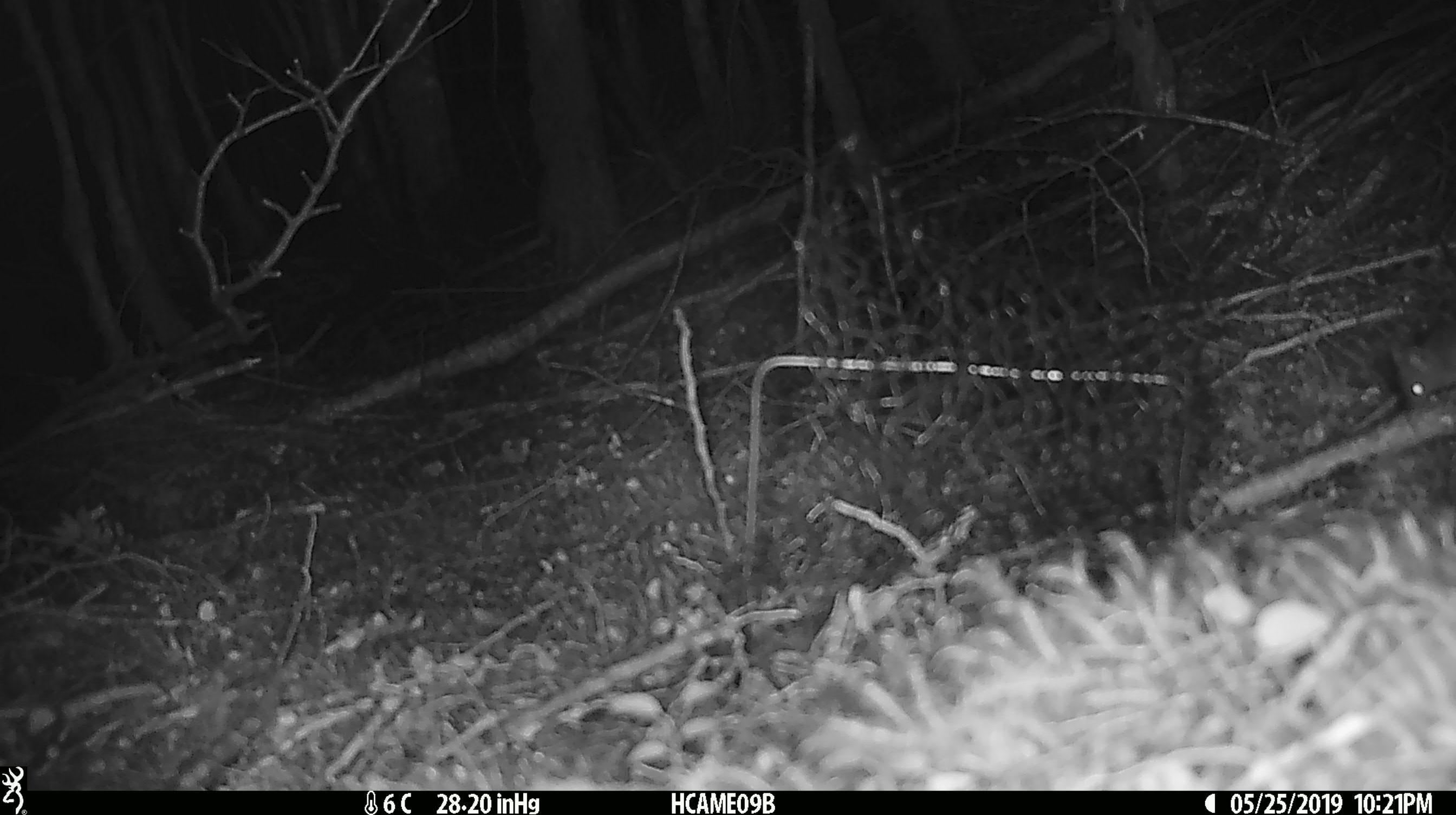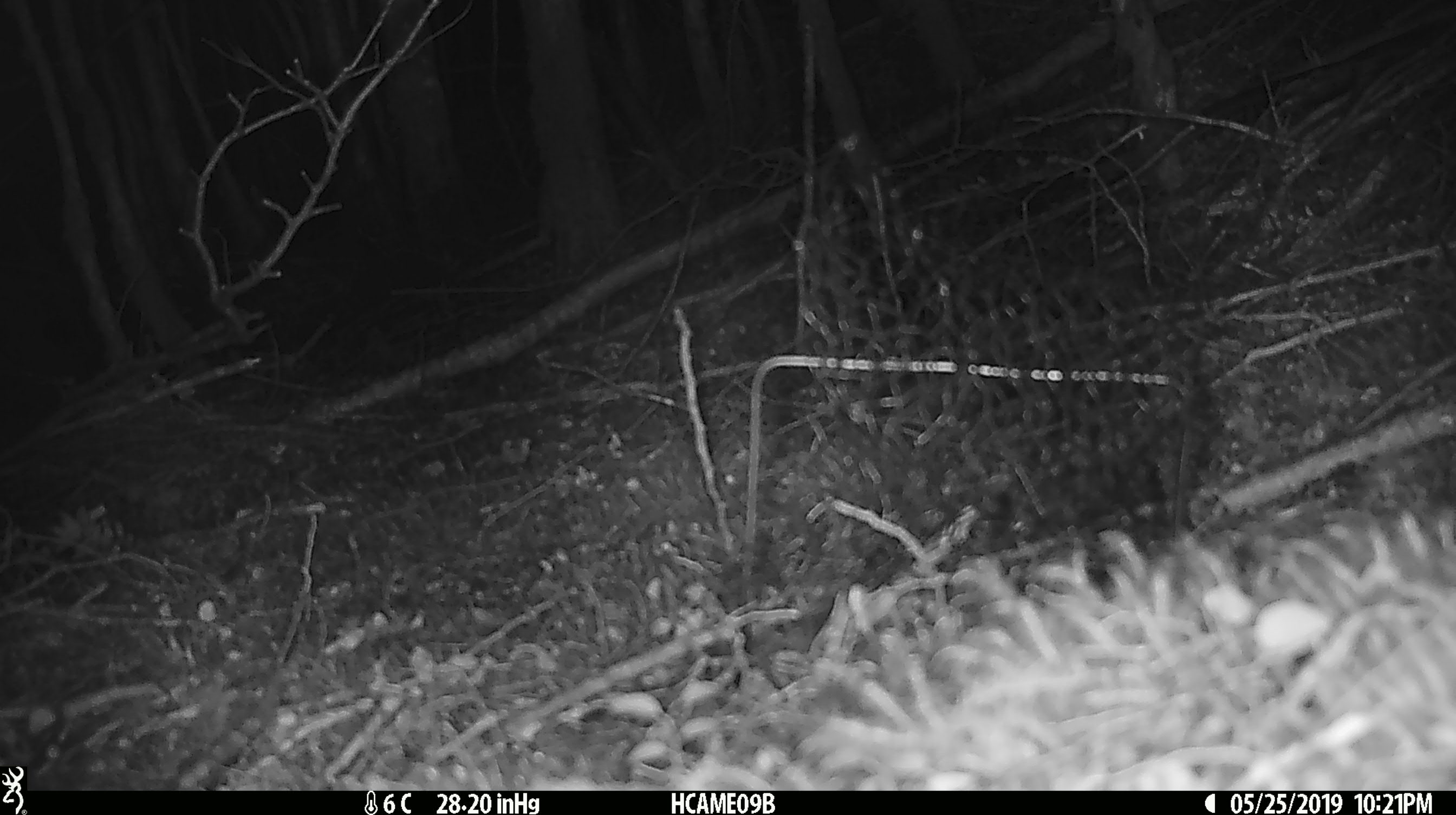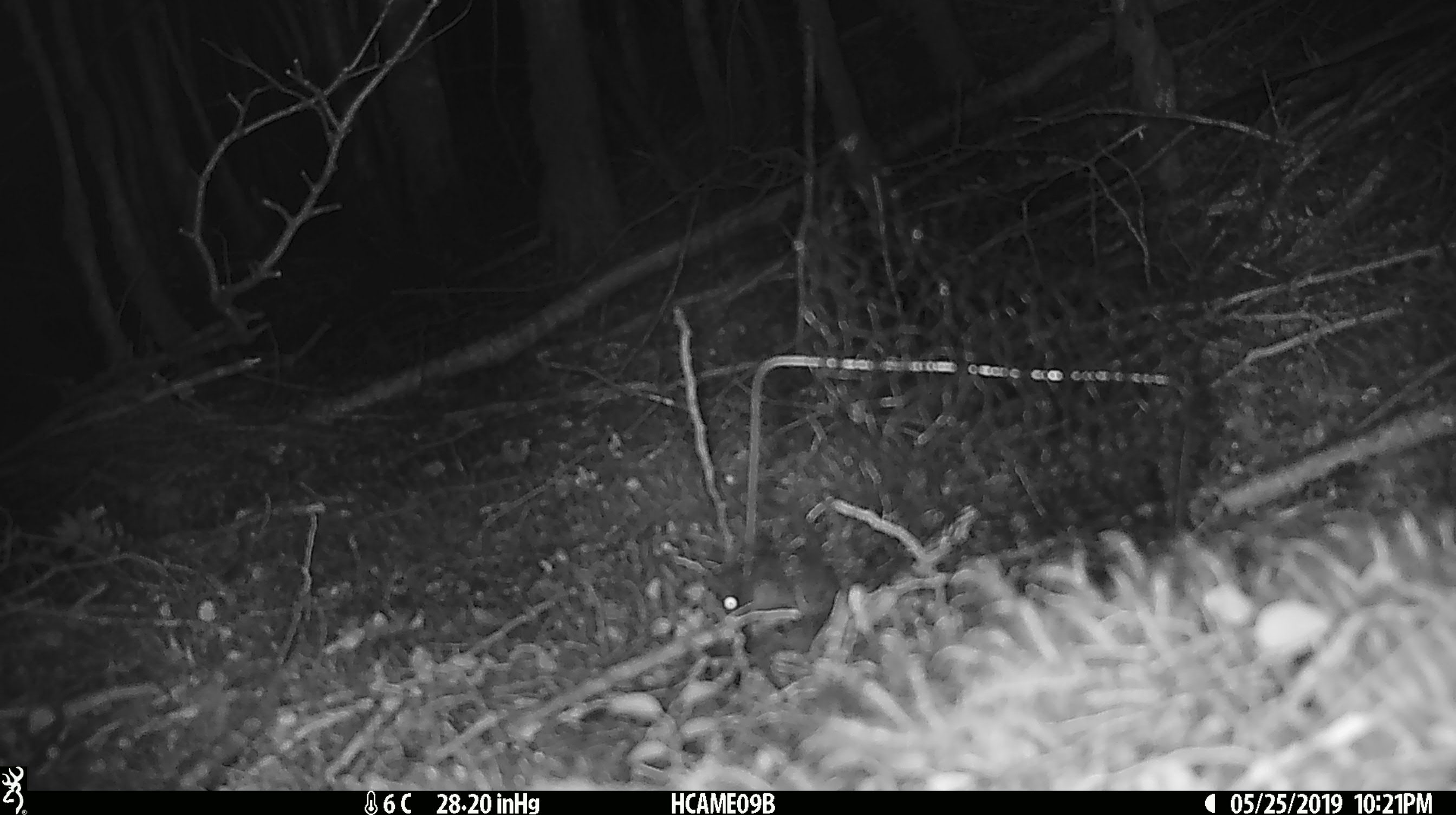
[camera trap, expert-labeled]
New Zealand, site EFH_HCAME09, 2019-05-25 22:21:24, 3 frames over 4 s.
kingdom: Animalia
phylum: Chordata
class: Mammalia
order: Rodentia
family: Muridae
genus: Mus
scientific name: Mus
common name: mouse